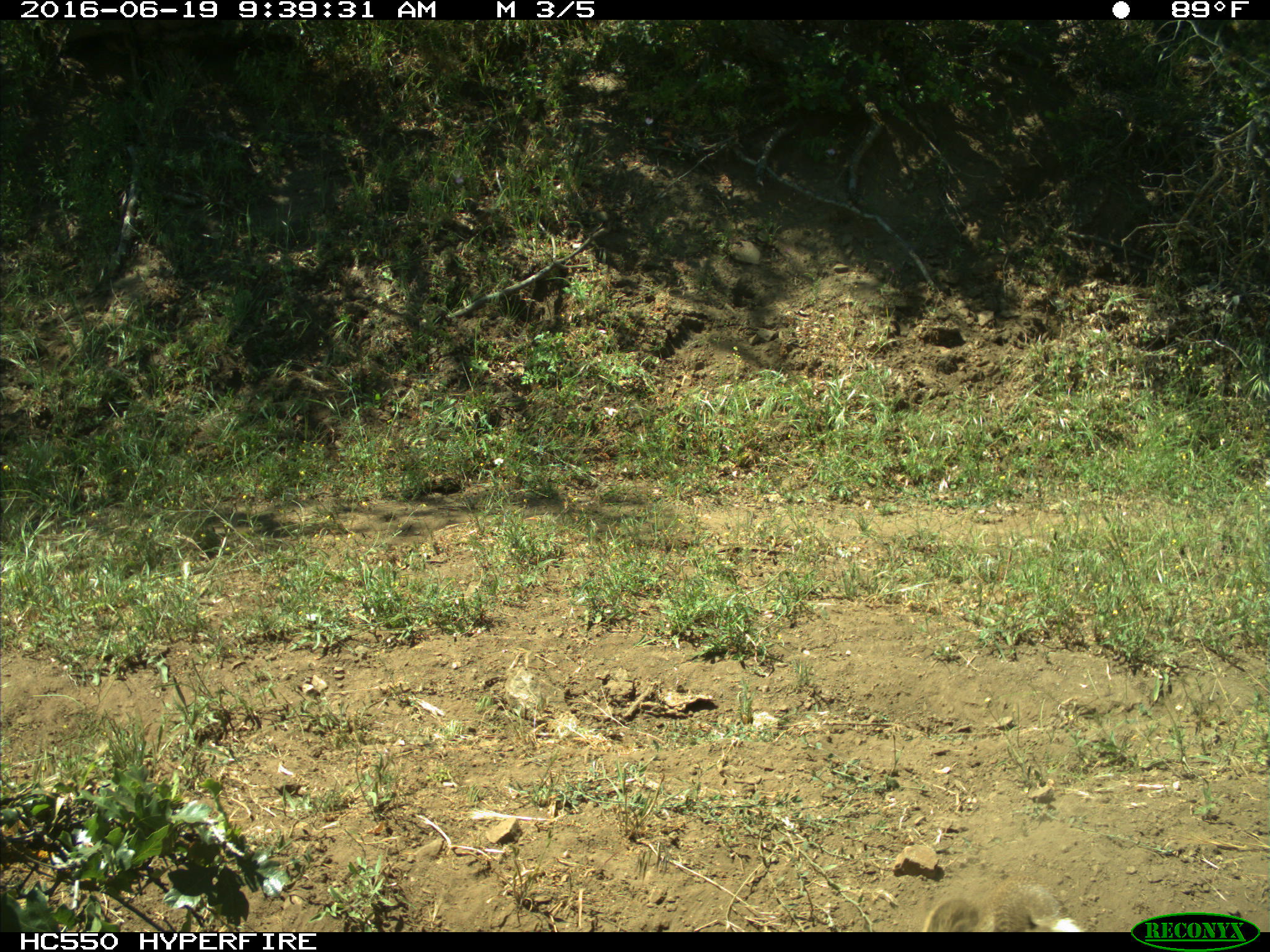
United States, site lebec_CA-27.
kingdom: Animalia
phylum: Chordata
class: Mammalia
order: Rodentia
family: Sciuridae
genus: Otospermophilus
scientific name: Otospermophilus beecheyi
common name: california ground squirrel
Otospermophilus beecheyi (california ground squirrel).